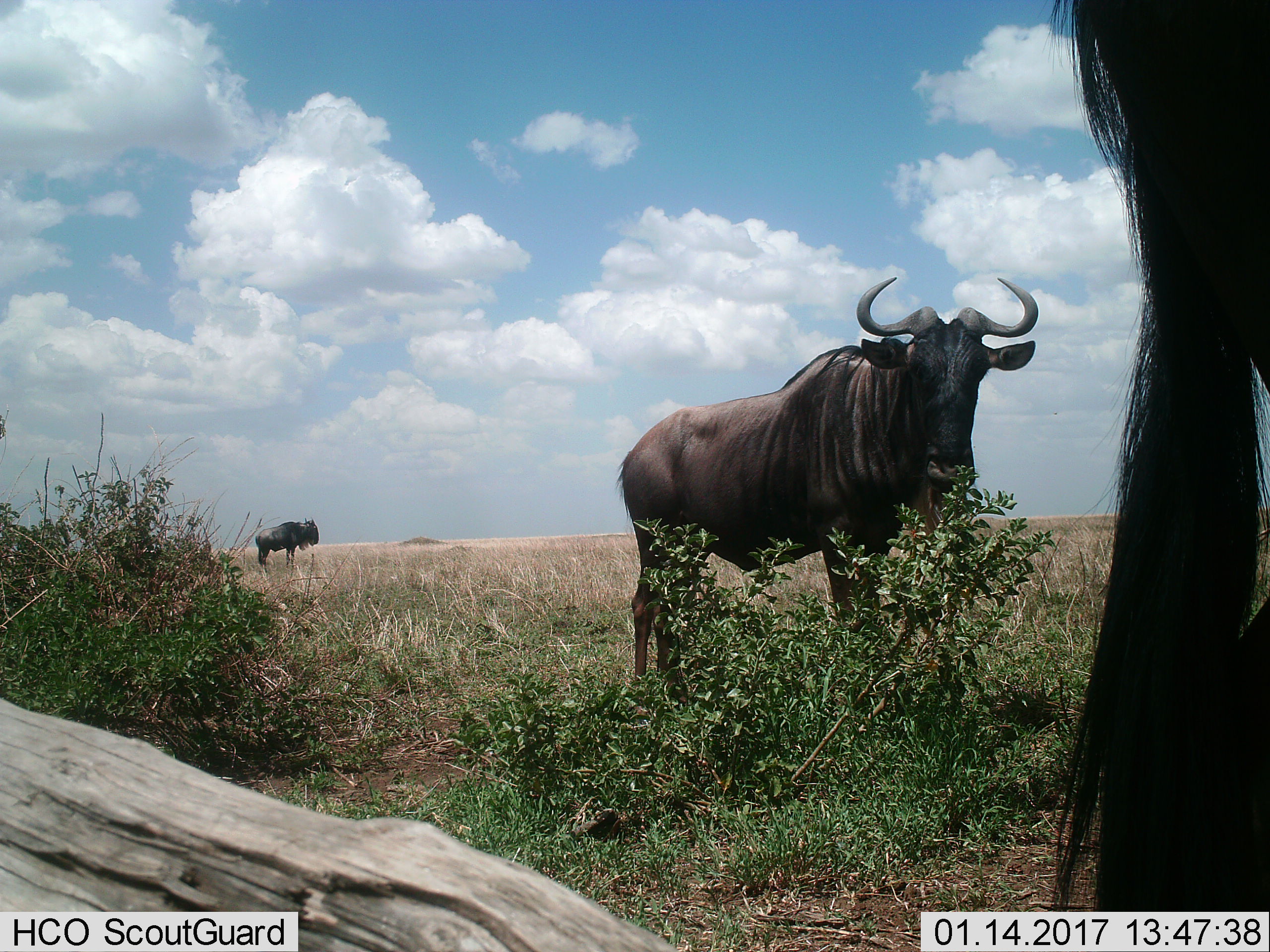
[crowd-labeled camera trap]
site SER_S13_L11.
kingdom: Animalia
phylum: Chordata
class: Mammalia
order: Artiodactyla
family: Bovidae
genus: Connochaetes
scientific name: Connochaetes taurinus taurinus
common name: blue wildebeest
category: wildebeestblue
Wildebeestblue (blue wildebeest) (Connochaetes taurinus taurinus), count 3. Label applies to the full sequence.